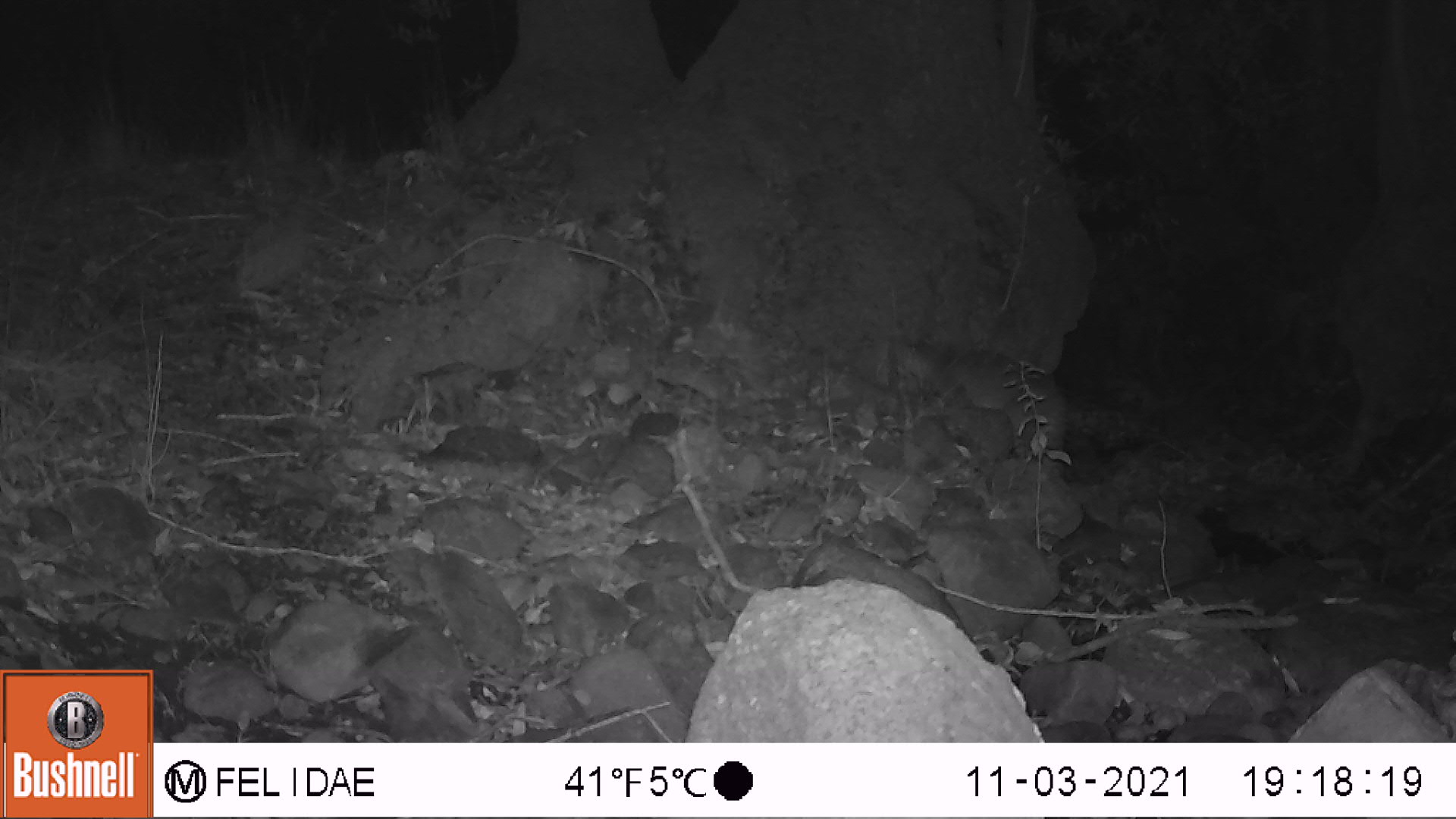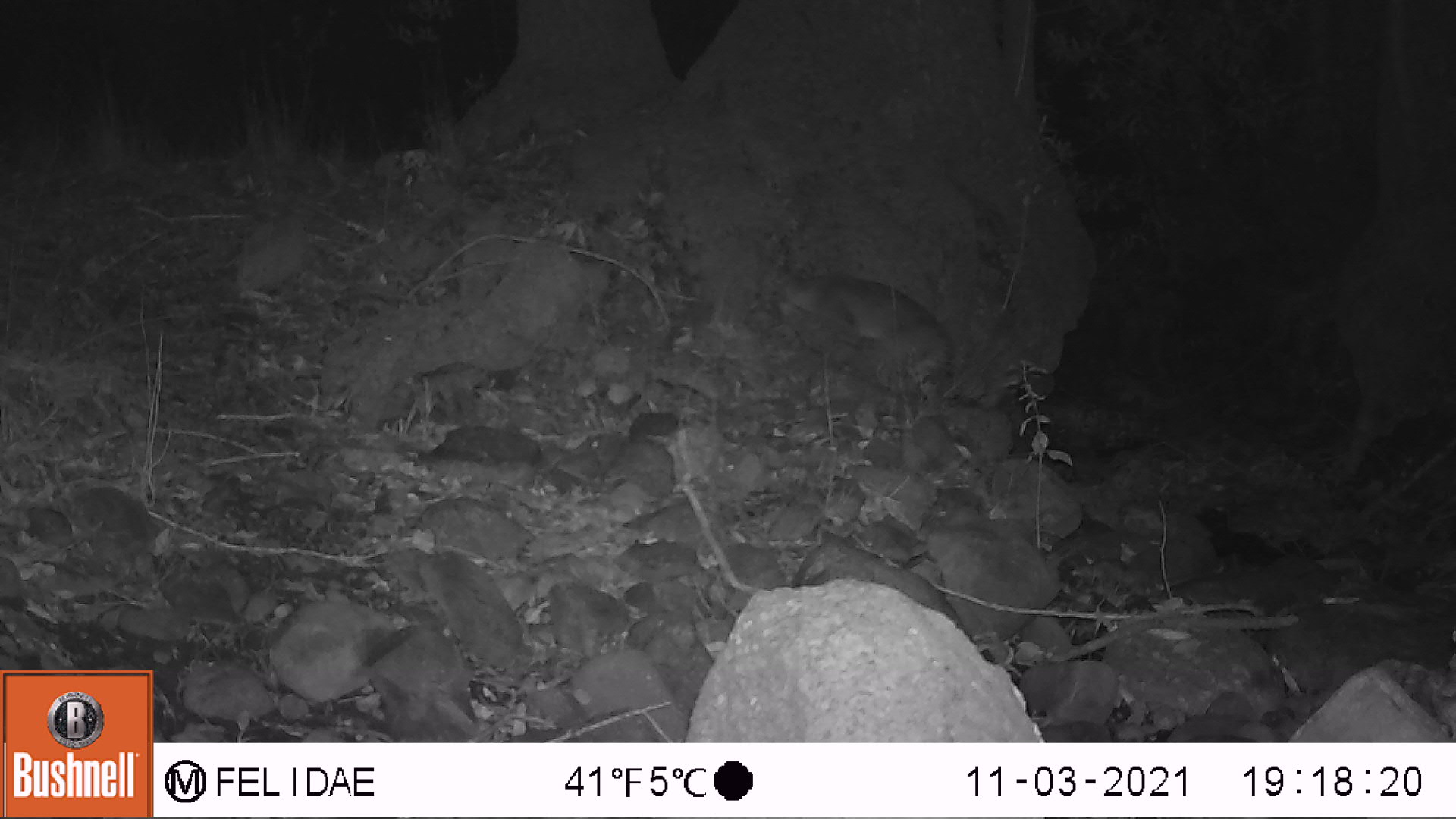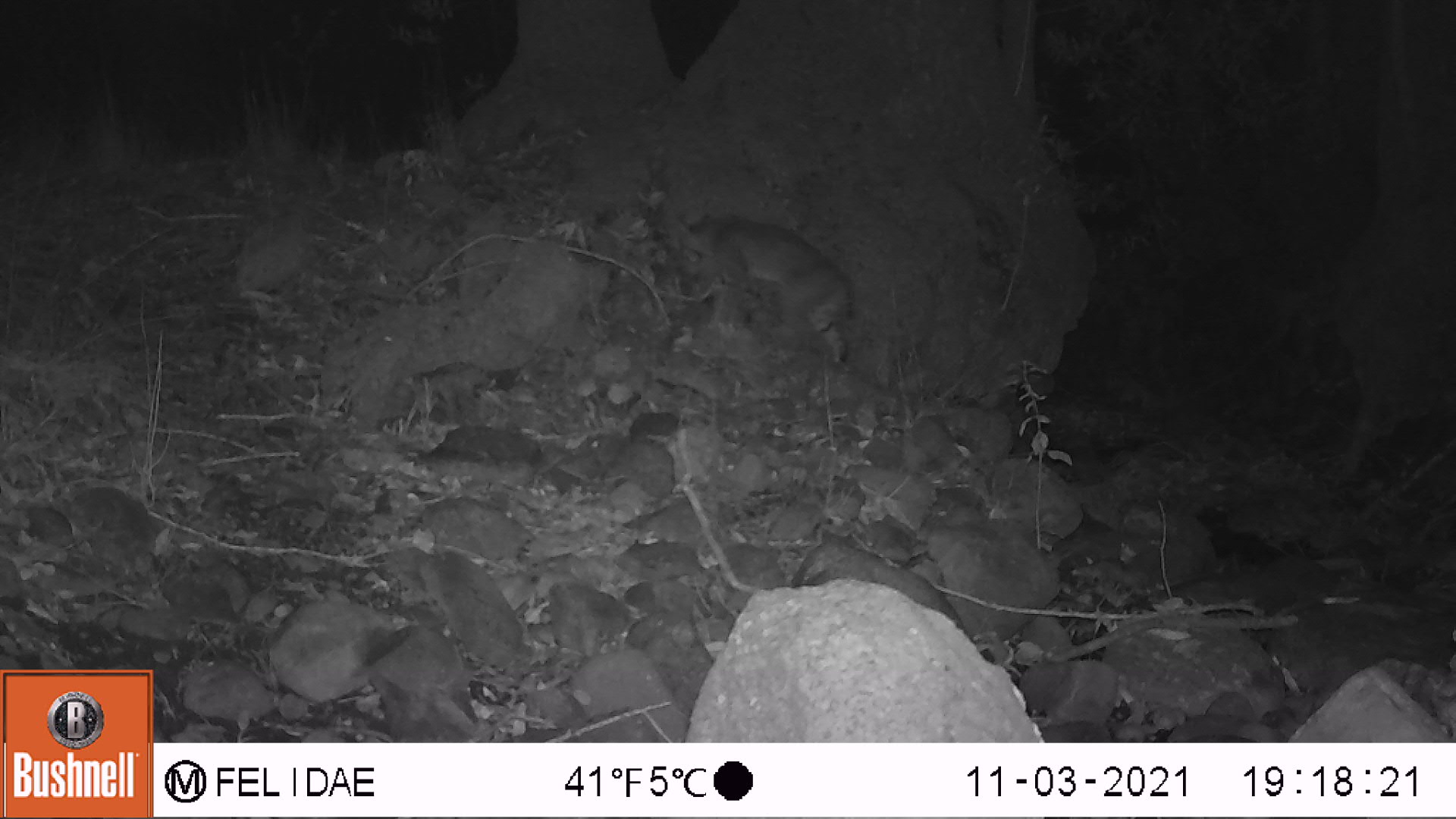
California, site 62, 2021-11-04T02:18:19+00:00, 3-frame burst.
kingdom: Animalia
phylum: Chordata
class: Mammalia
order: Carnivora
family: Felidae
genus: Lynx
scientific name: Lynx rufus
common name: bobcat